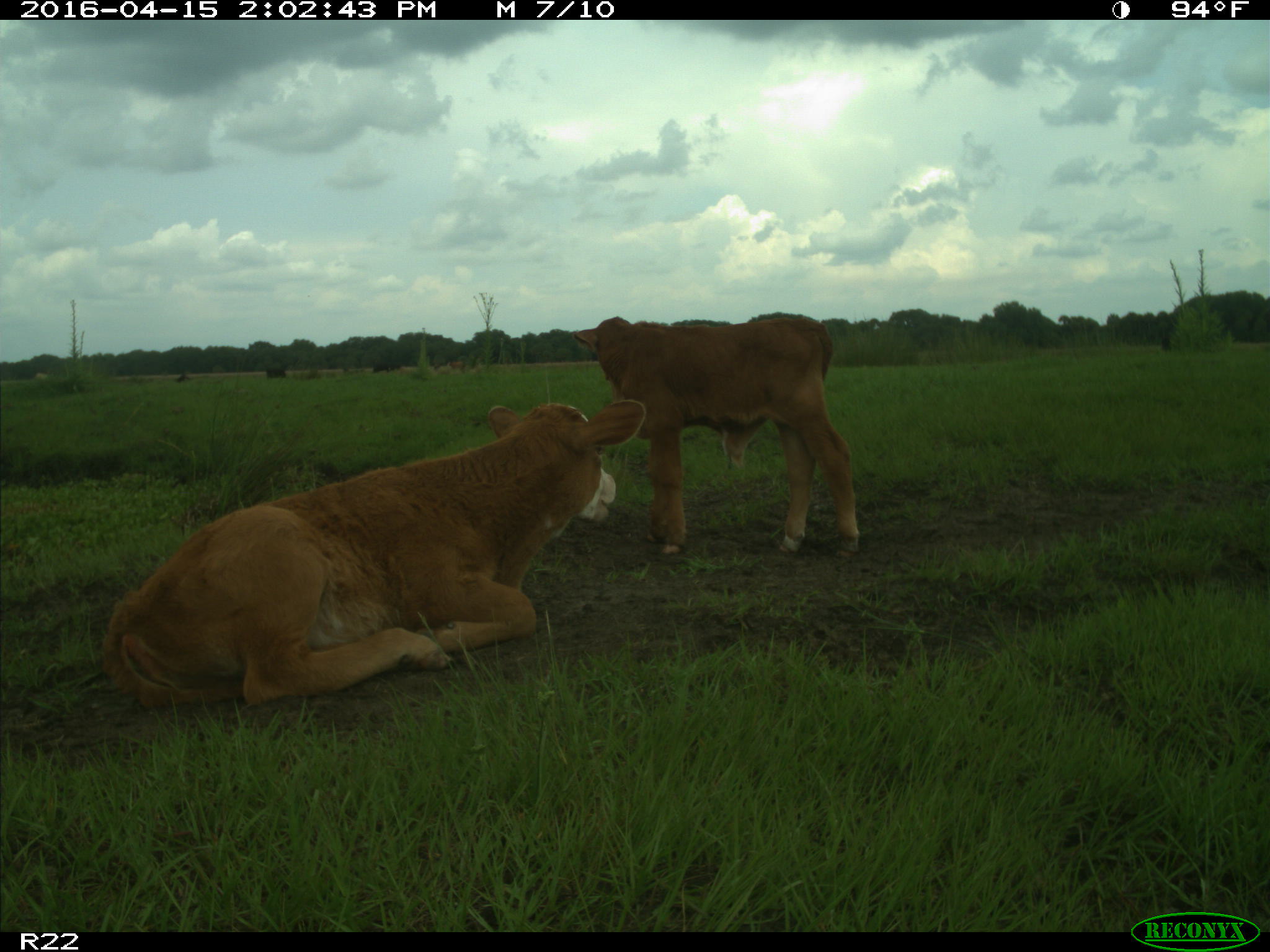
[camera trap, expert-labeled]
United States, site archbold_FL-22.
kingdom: Animalia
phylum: Chordata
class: Mammalia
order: Artiodactyla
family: Bovidae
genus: Bos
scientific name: Bos taurus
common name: domestic cow